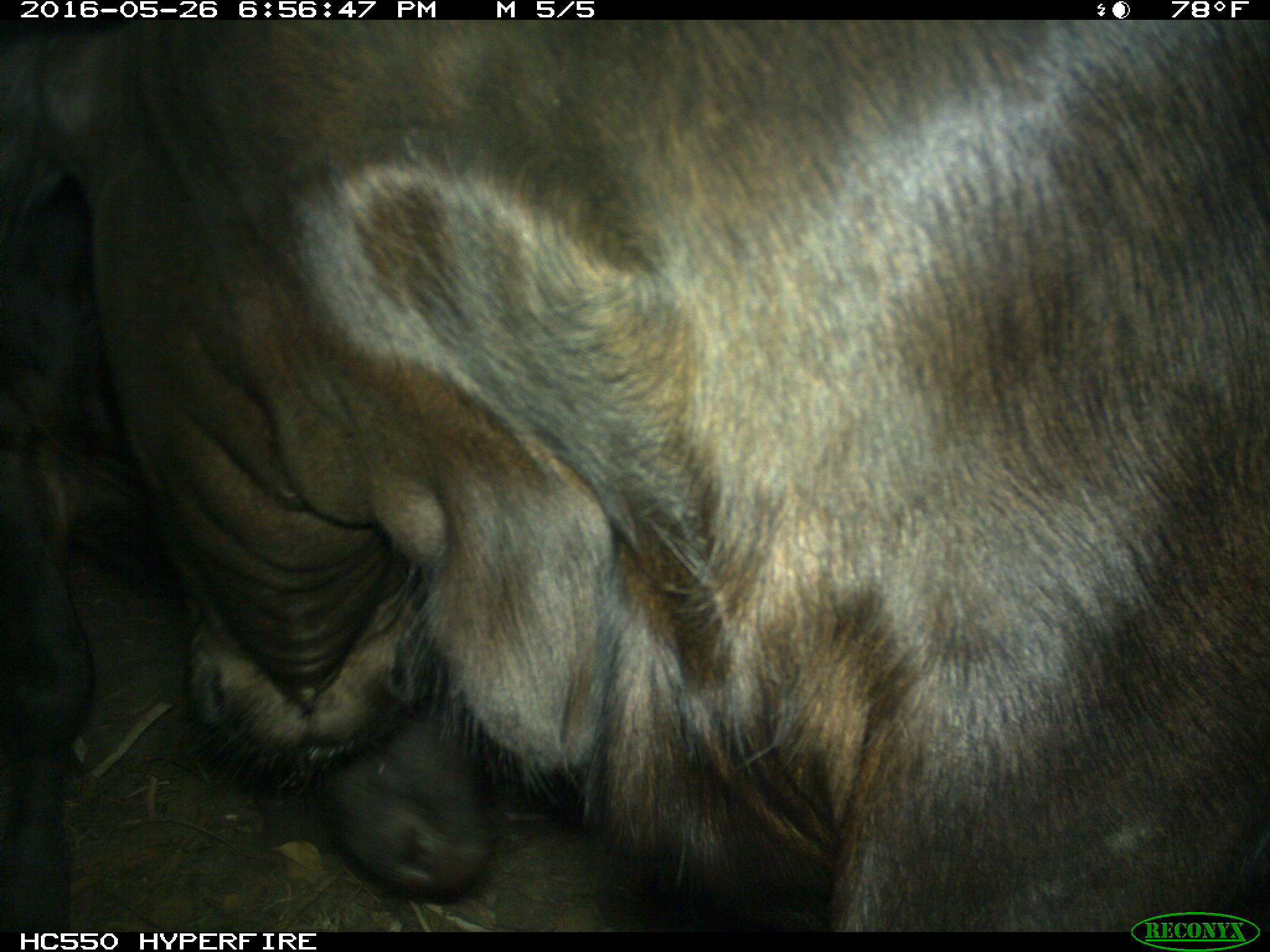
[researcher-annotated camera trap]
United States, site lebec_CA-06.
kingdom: Animalia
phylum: Chordata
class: Mammalia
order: Artiodactyla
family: Bovidae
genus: Bos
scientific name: Bos taurus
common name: domestic cow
Bos taurus (domestic cow).